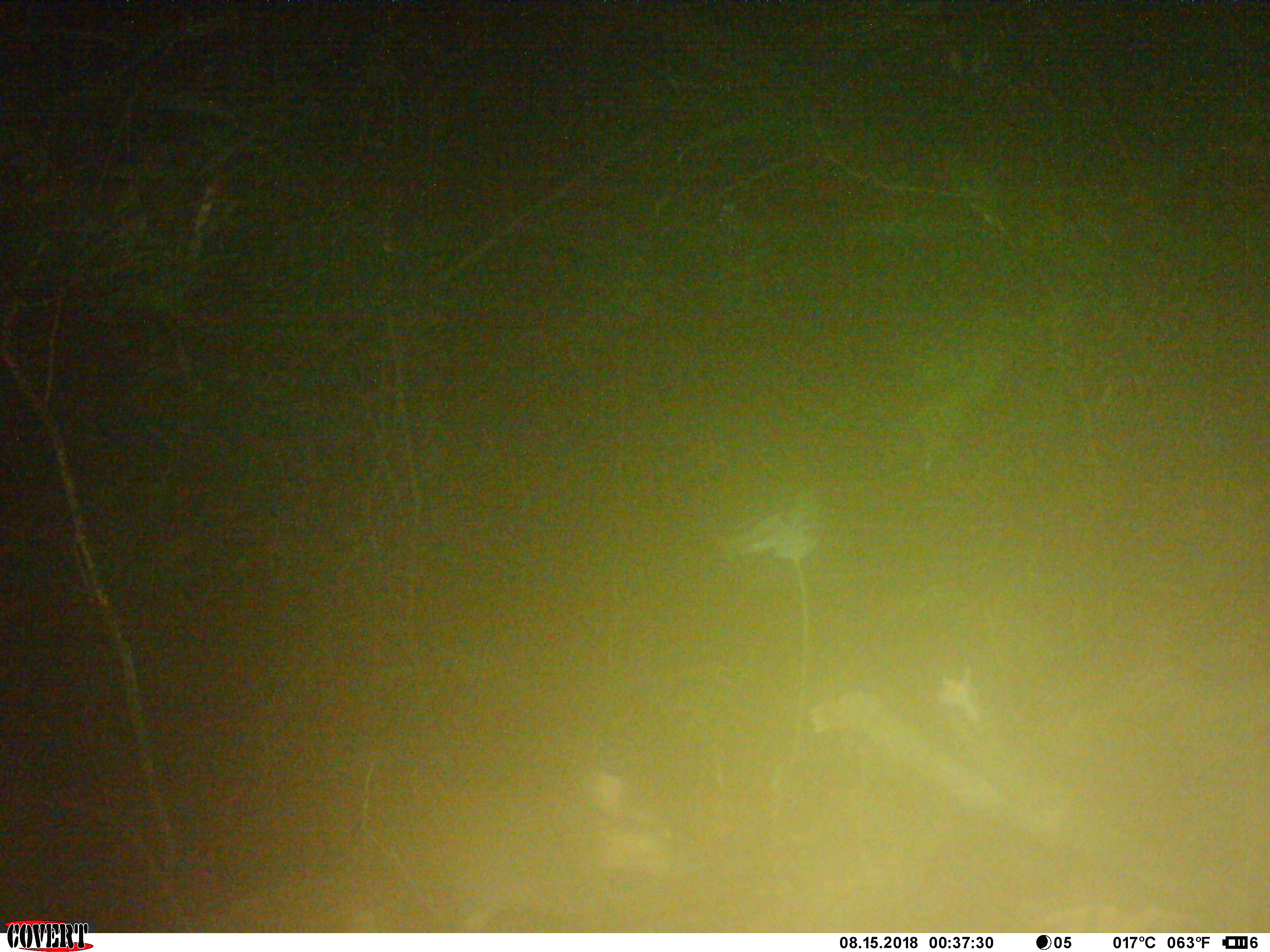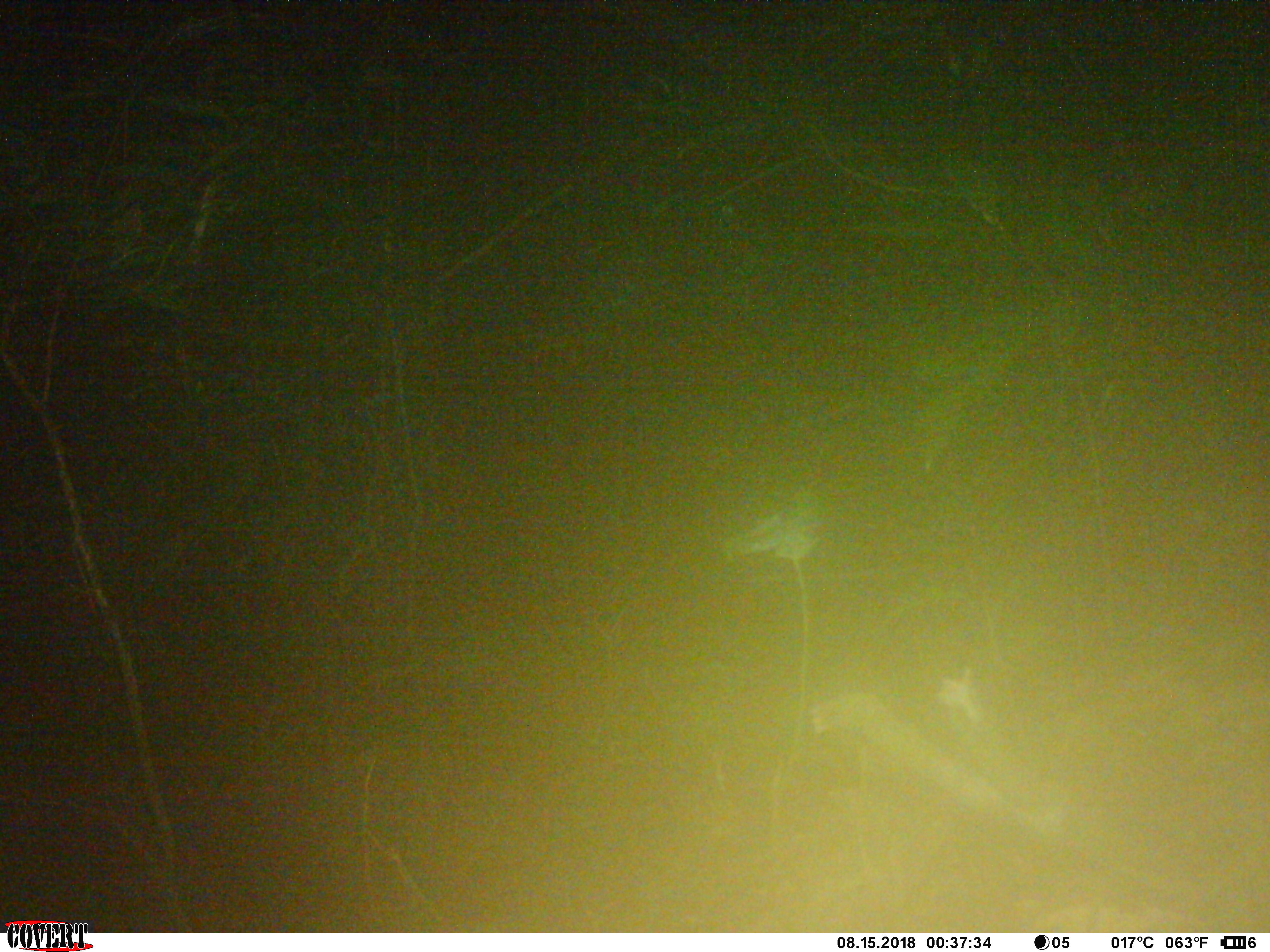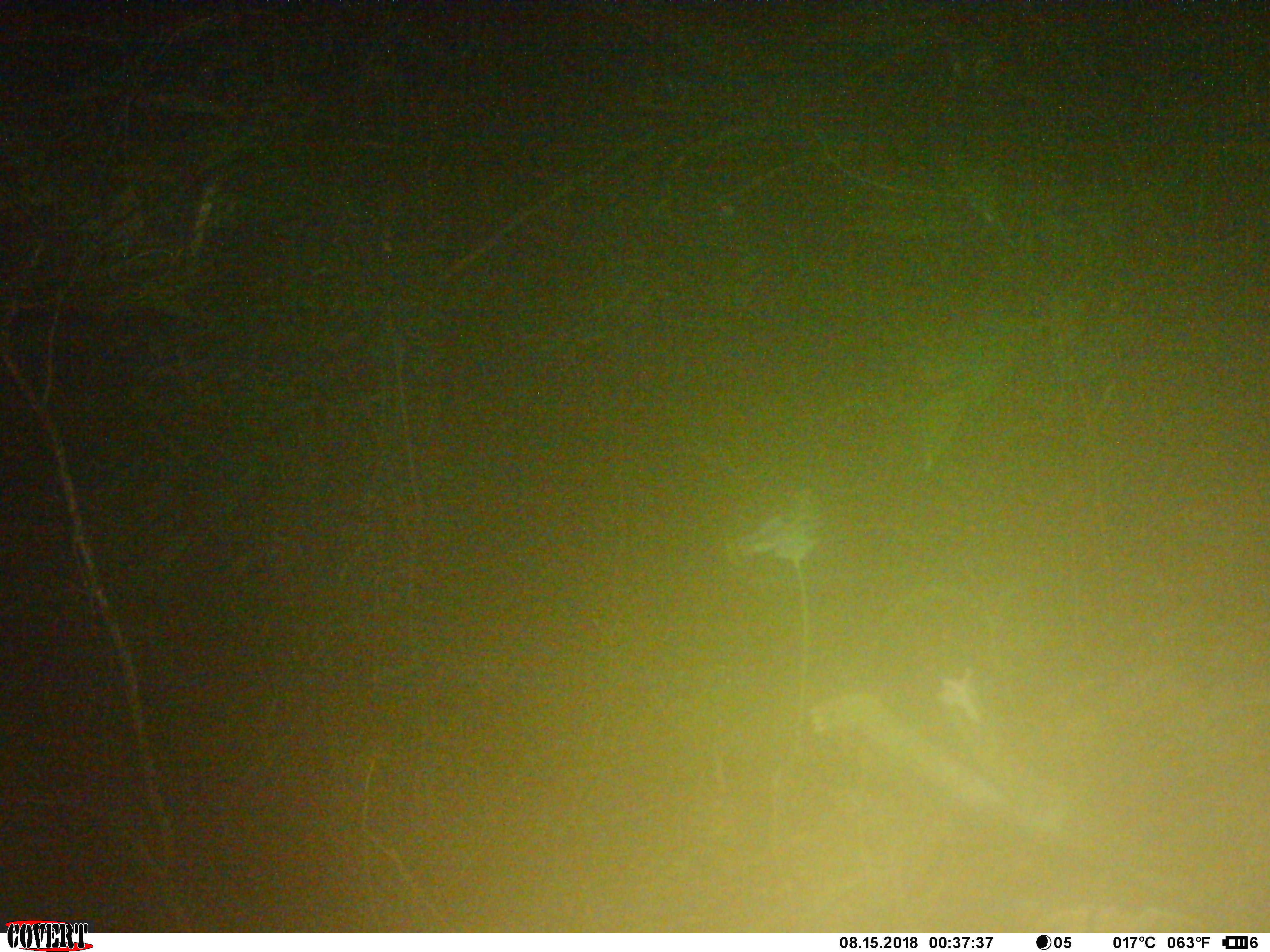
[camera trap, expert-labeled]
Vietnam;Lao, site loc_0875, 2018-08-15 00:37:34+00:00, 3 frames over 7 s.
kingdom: Animalia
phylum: Chordata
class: Mammalia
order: Carnivora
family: Mustelidae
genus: Melogale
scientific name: Melogale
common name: ferret badger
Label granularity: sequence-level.